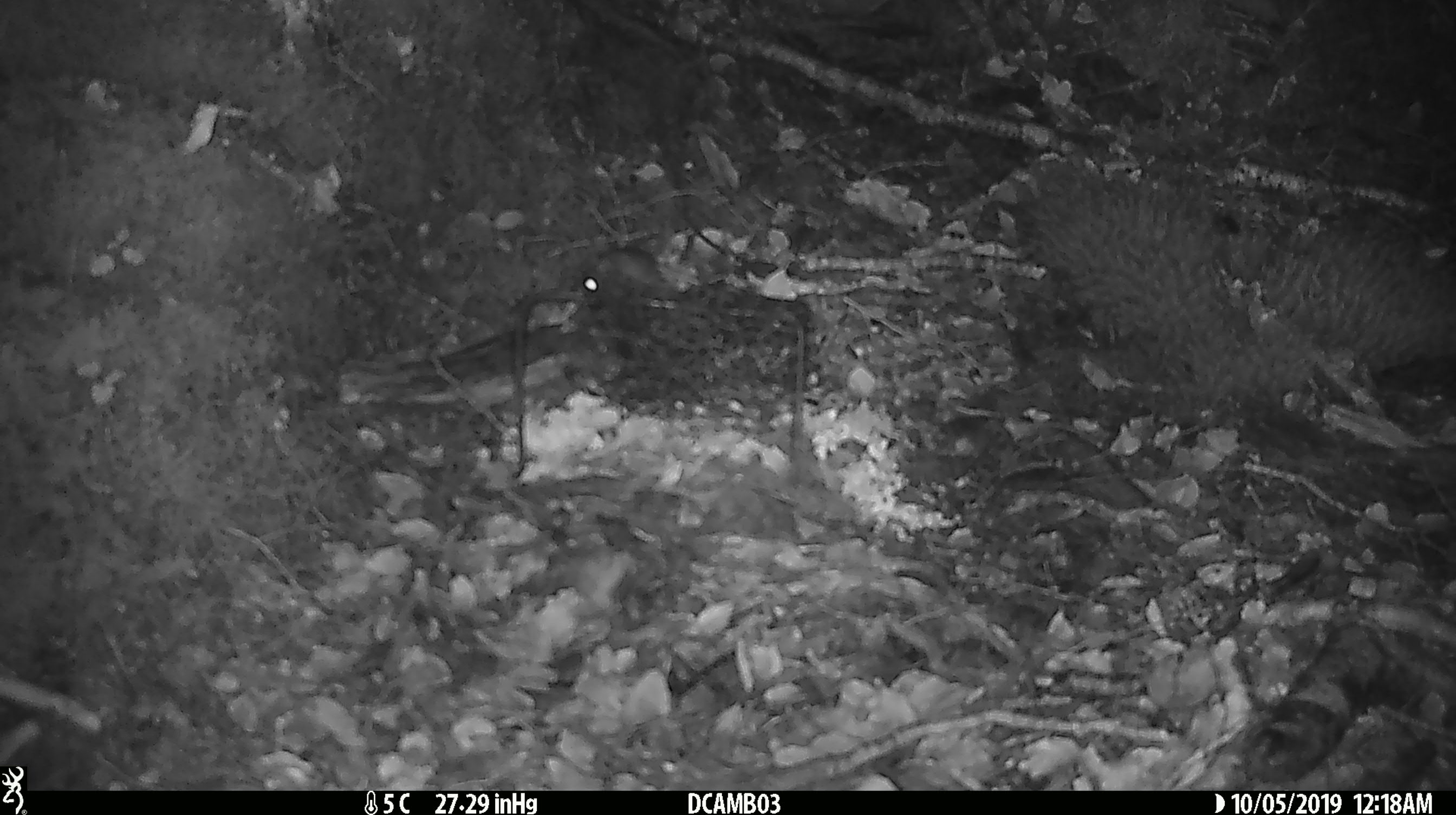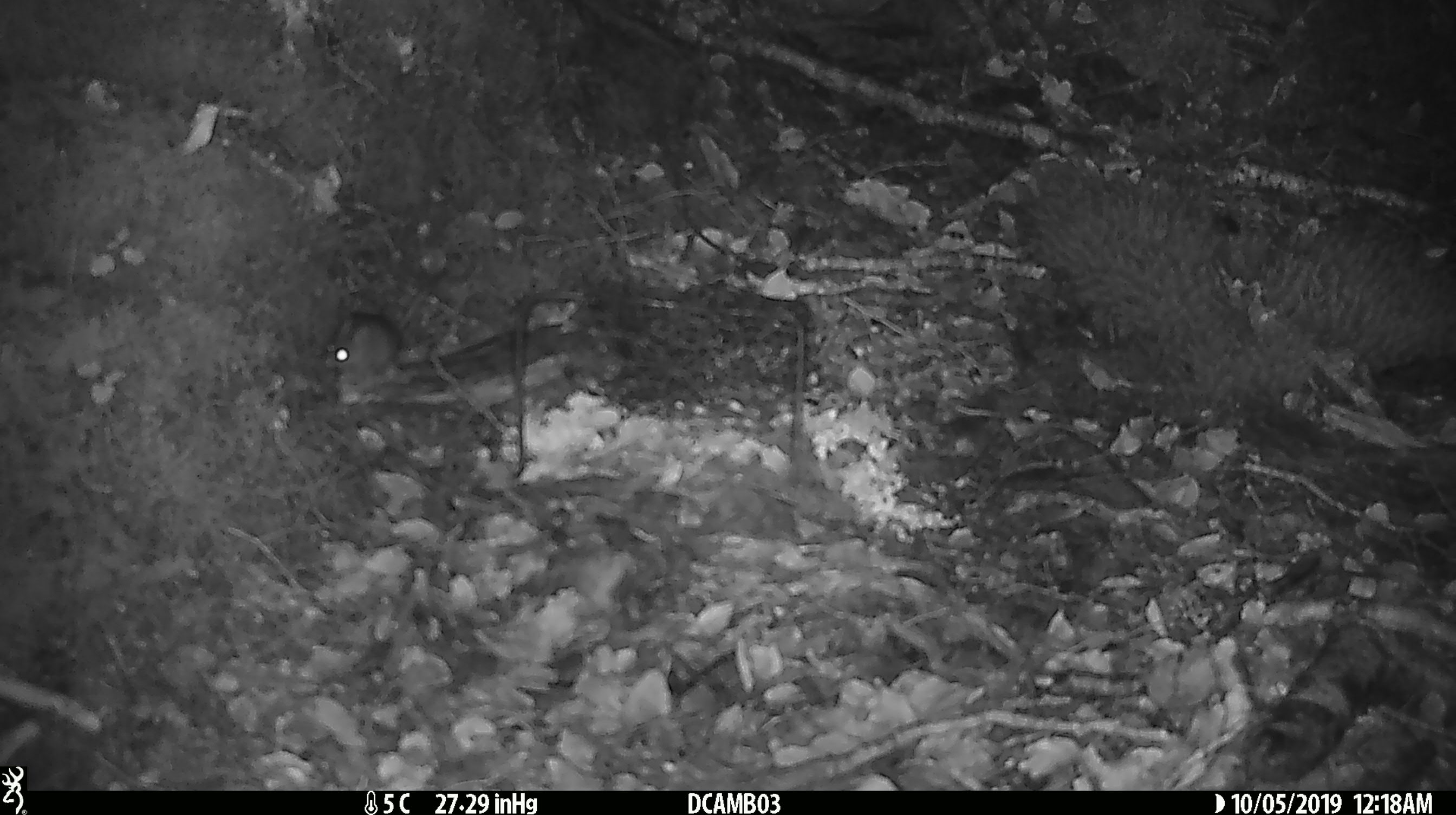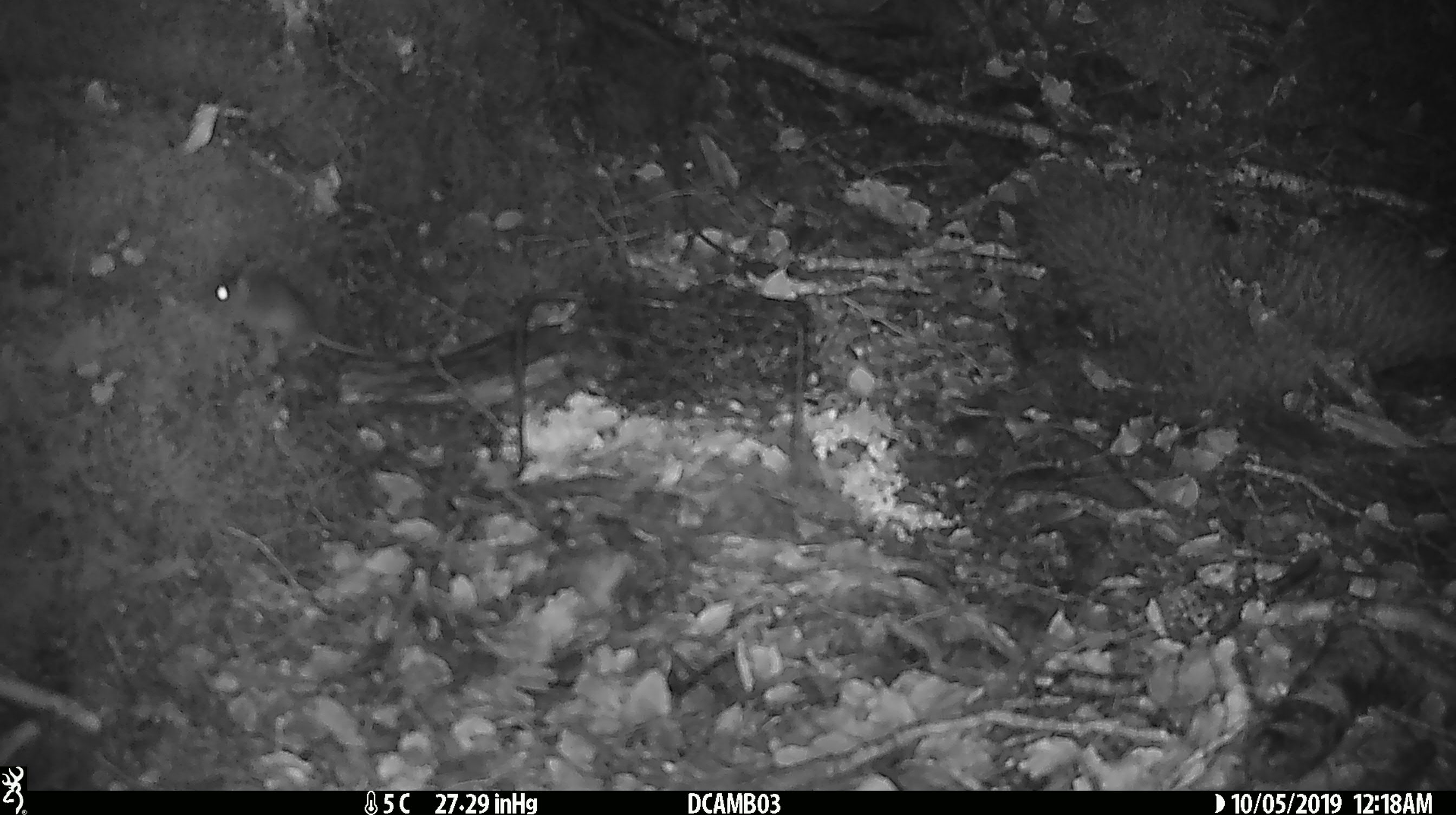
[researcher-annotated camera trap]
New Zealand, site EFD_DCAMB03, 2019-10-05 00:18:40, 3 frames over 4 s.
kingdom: Animalia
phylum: Chordata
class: Mammalia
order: Rodentia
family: Muridae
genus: Mus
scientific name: Mus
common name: mouse